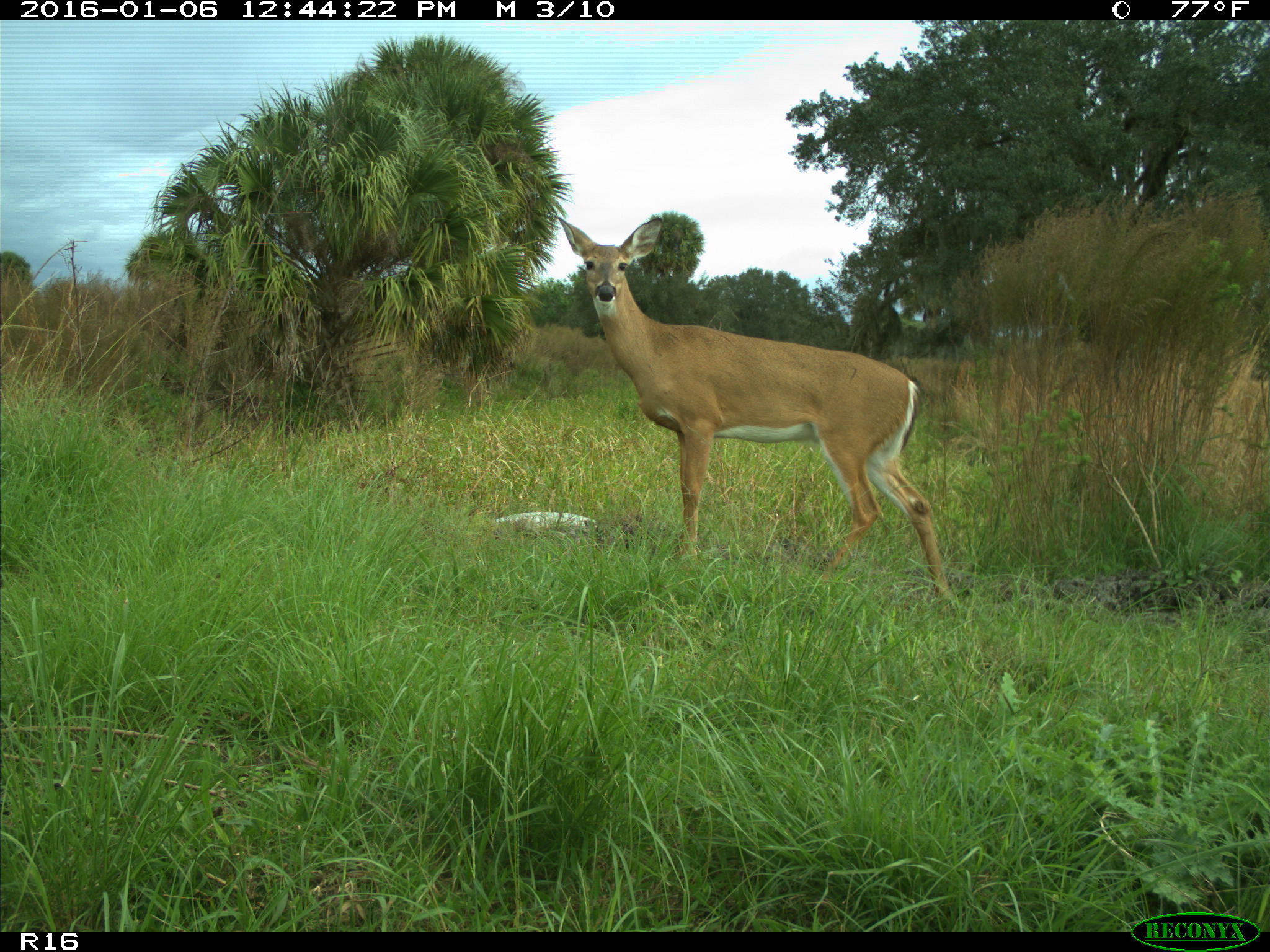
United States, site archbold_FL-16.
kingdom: Animalia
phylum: Chordata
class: Mammalia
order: Artiodactyla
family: Cervidae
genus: Odocoileus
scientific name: Odocoileus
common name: deer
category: unidentified deer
Unidentified deer (deer) (Odocoileus).